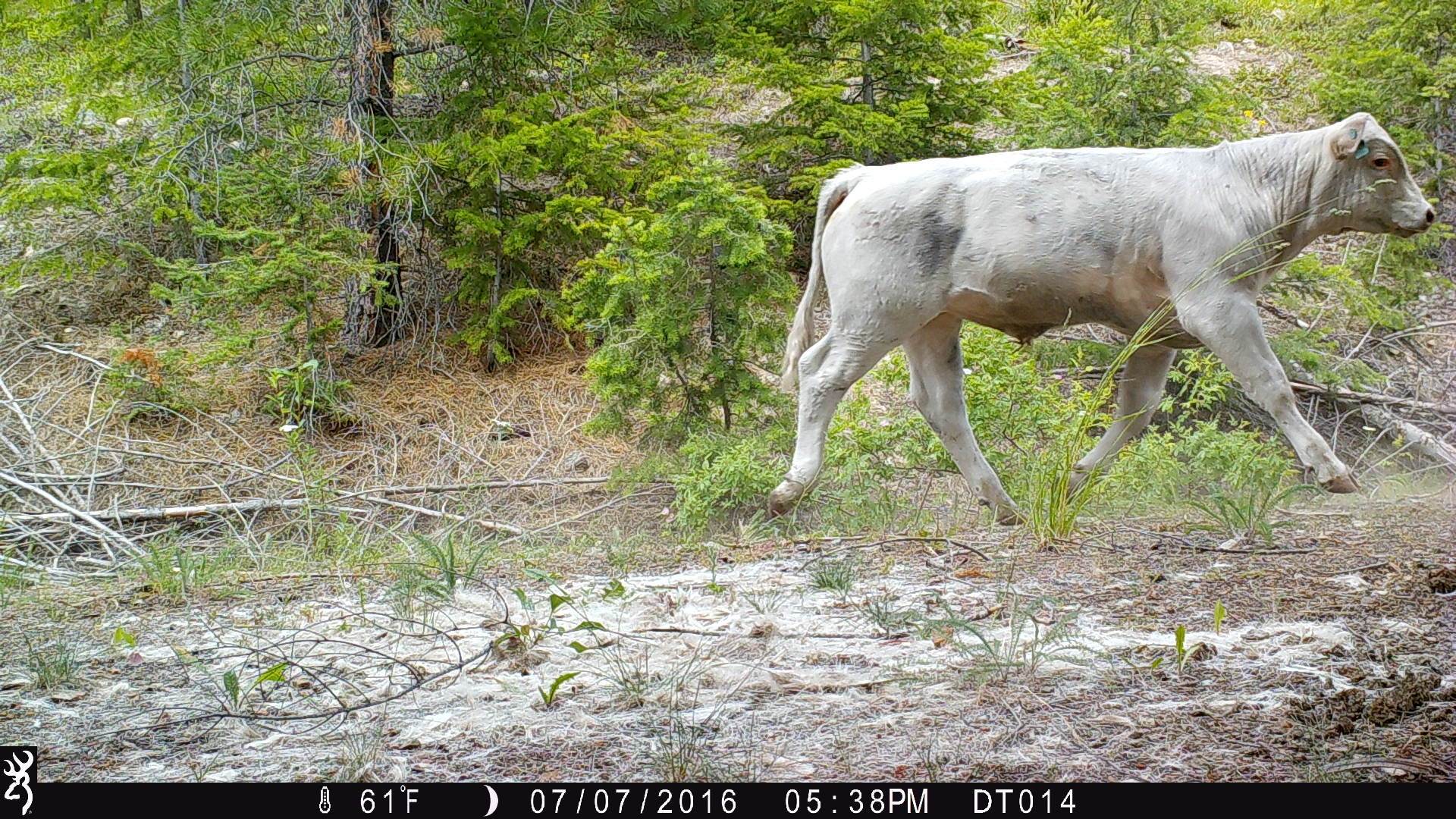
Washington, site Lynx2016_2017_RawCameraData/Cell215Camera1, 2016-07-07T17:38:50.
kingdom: Animalia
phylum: Chordata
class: Mammalia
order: Artiodactyla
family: Bovidae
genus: Bos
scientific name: Bos taurus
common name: domestic cattle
Domestic cattle (Bos taurus). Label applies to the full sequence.